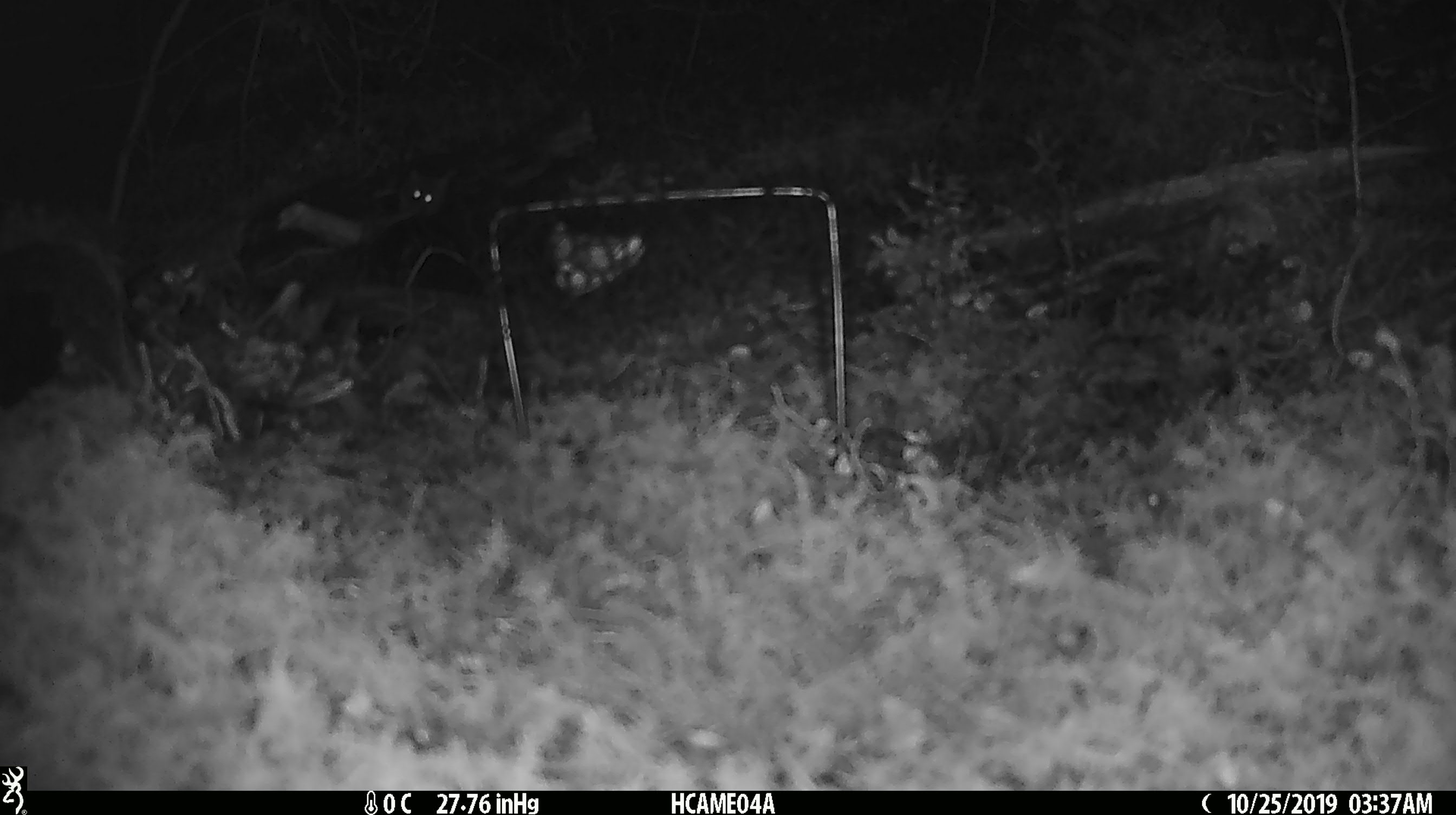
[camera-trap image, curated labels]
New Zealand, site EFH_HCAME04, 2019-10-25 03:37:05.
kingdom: Animalia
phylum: Chordata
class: Mammalia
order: Rodentia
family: Muridae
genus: Mus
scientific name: Mus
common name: mouse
Mouse (Mus).